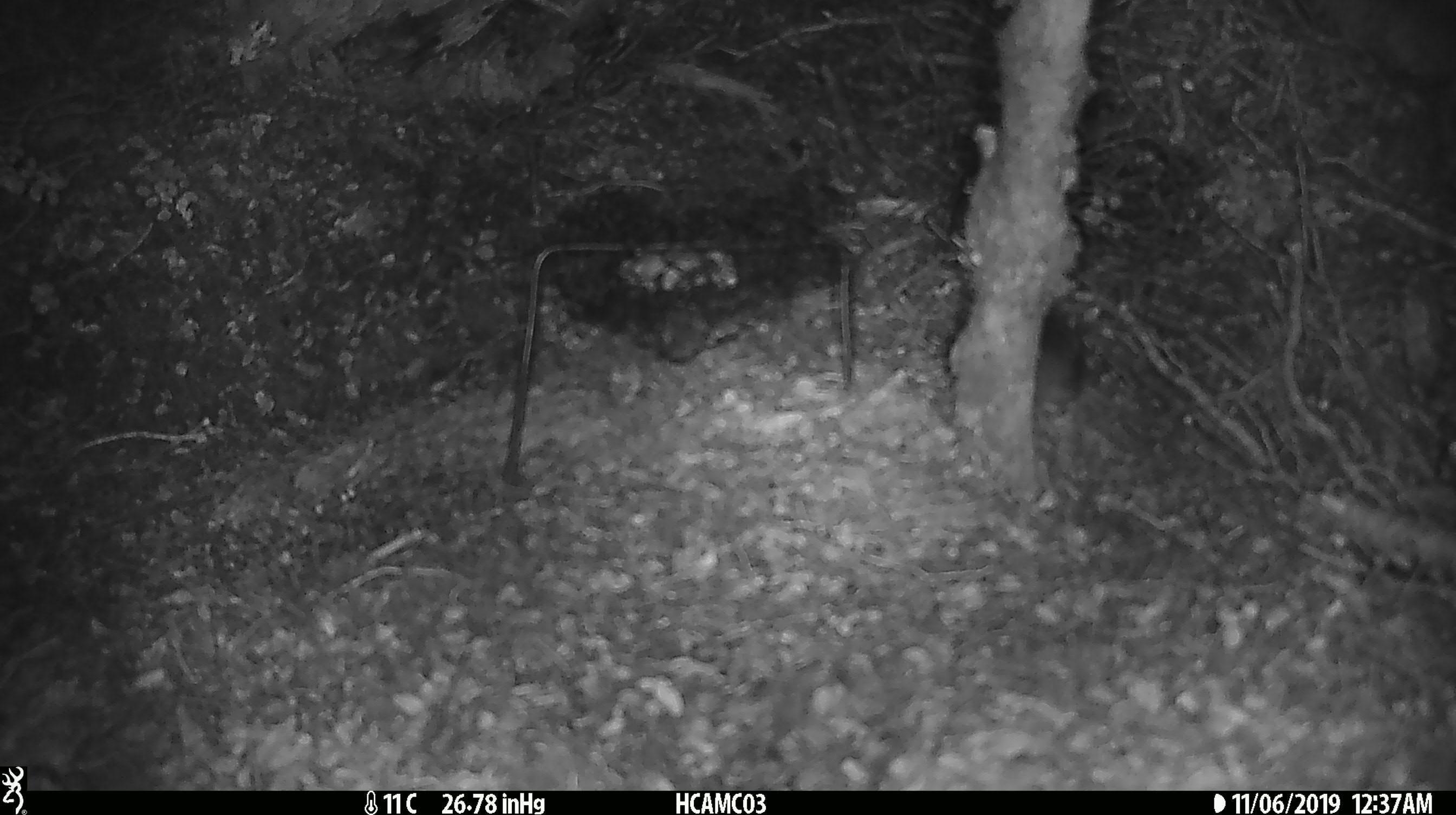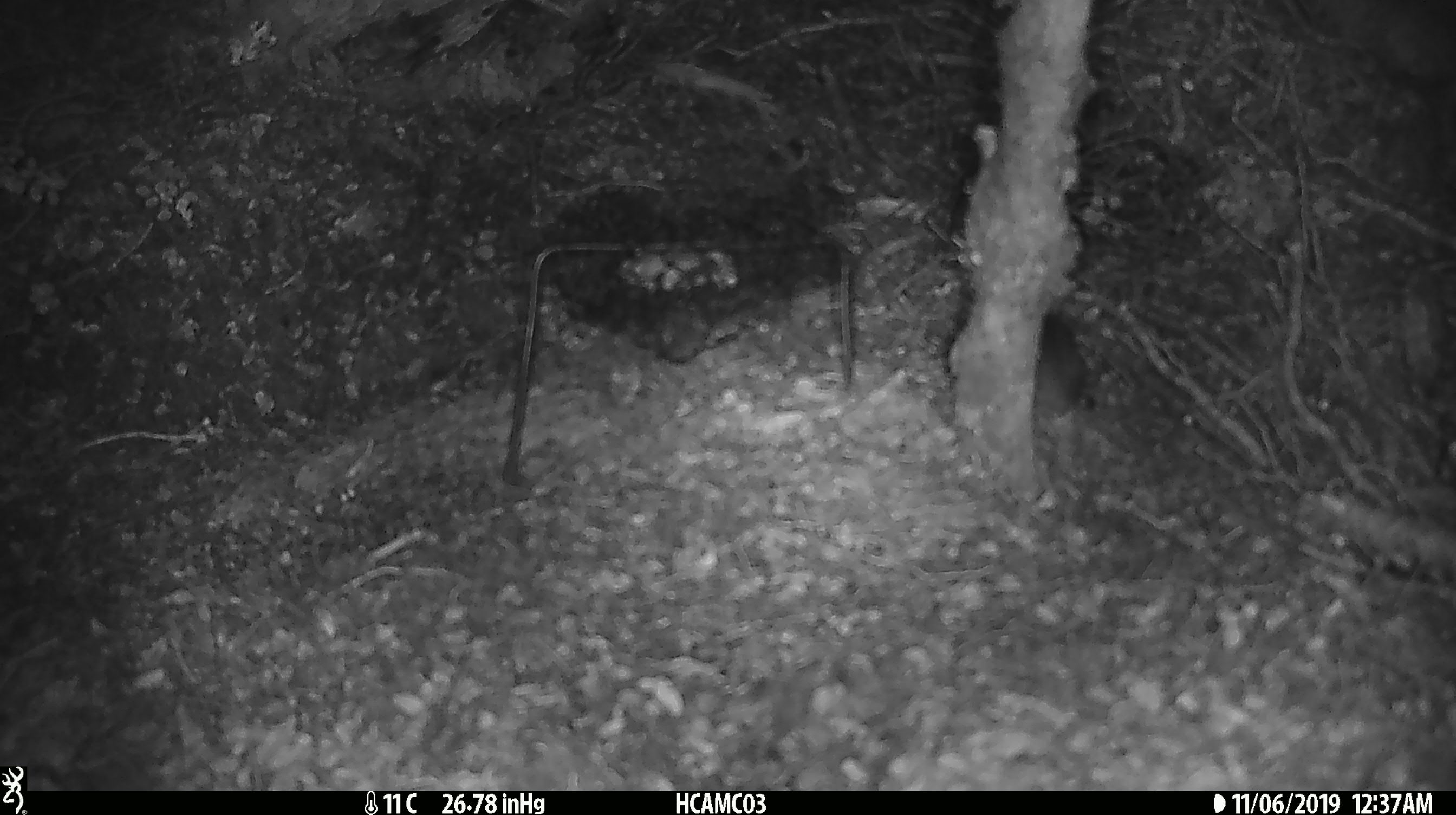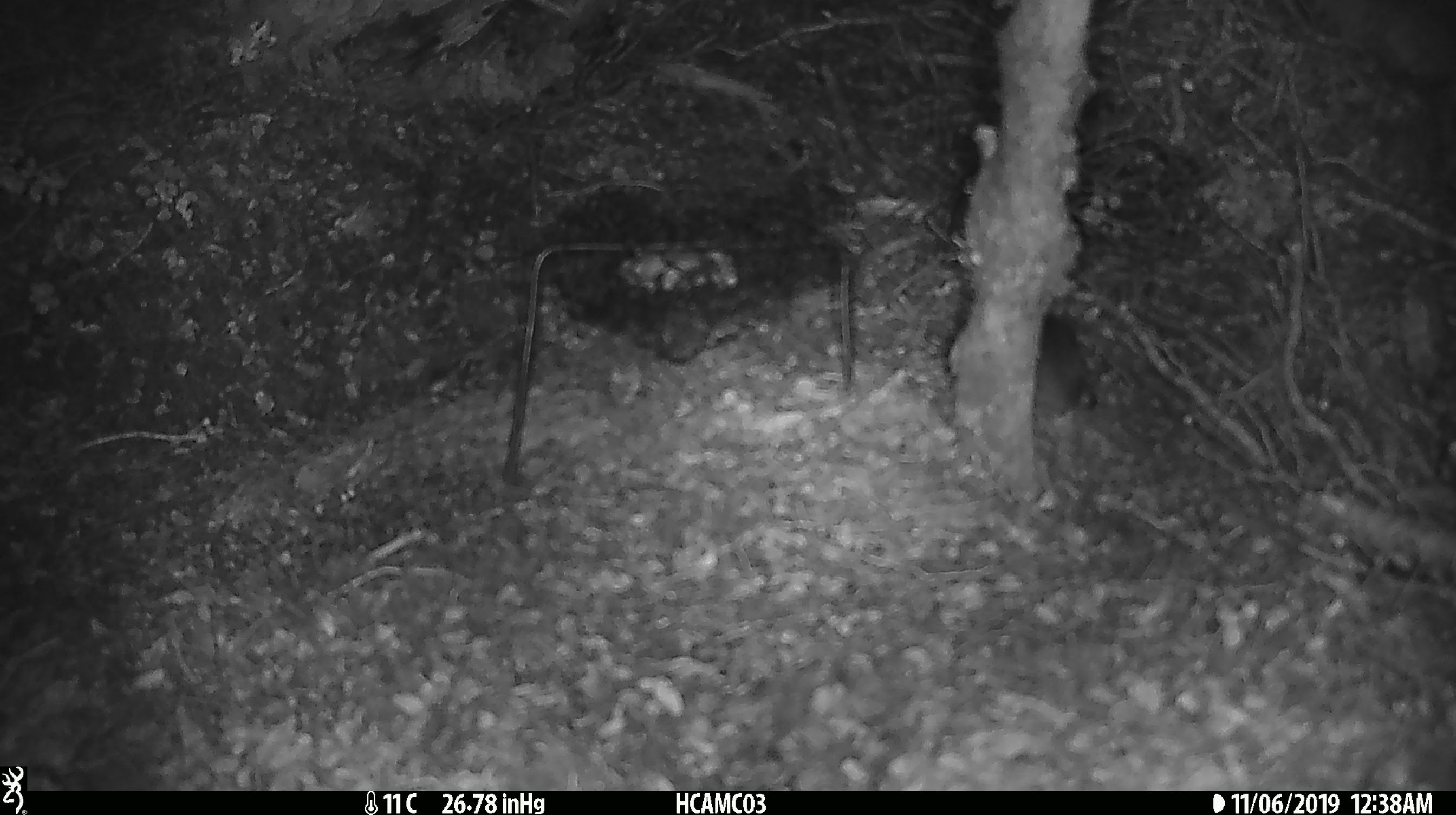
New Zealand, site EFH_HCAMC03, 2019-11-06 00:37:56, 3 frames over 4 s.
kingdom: Animalia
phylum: Chordata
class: Mammalia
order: Rodentia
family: Muridae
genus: Mus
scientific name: Mus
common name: mouse